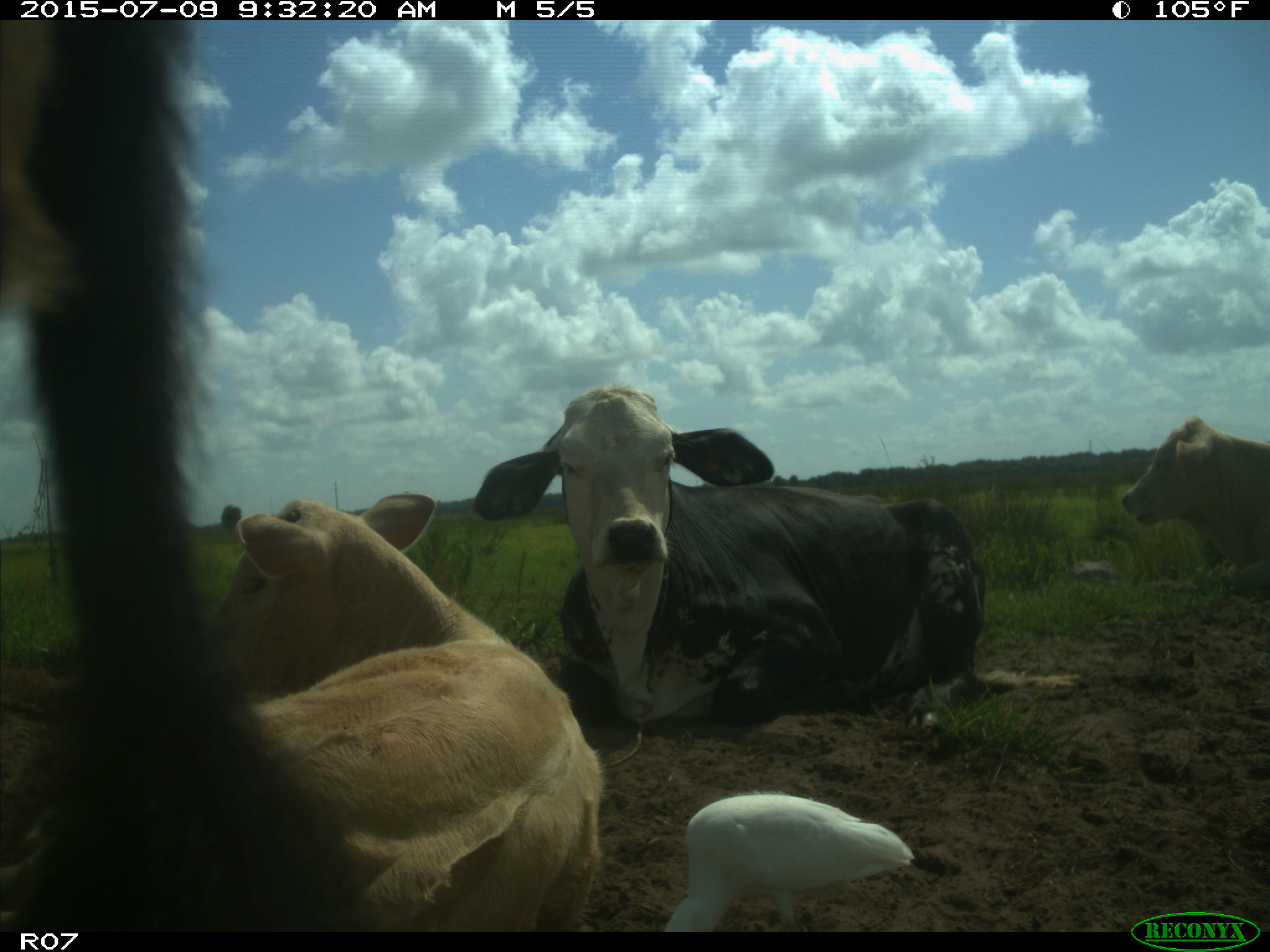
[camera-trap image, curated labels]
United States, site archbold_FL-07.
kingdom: Animalia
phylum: Chordata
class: Mammalia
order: Artiodactyla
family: Bovidae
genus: Bos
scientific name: Bos taurus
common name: domestic cow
Bos taurus (domestic cow).